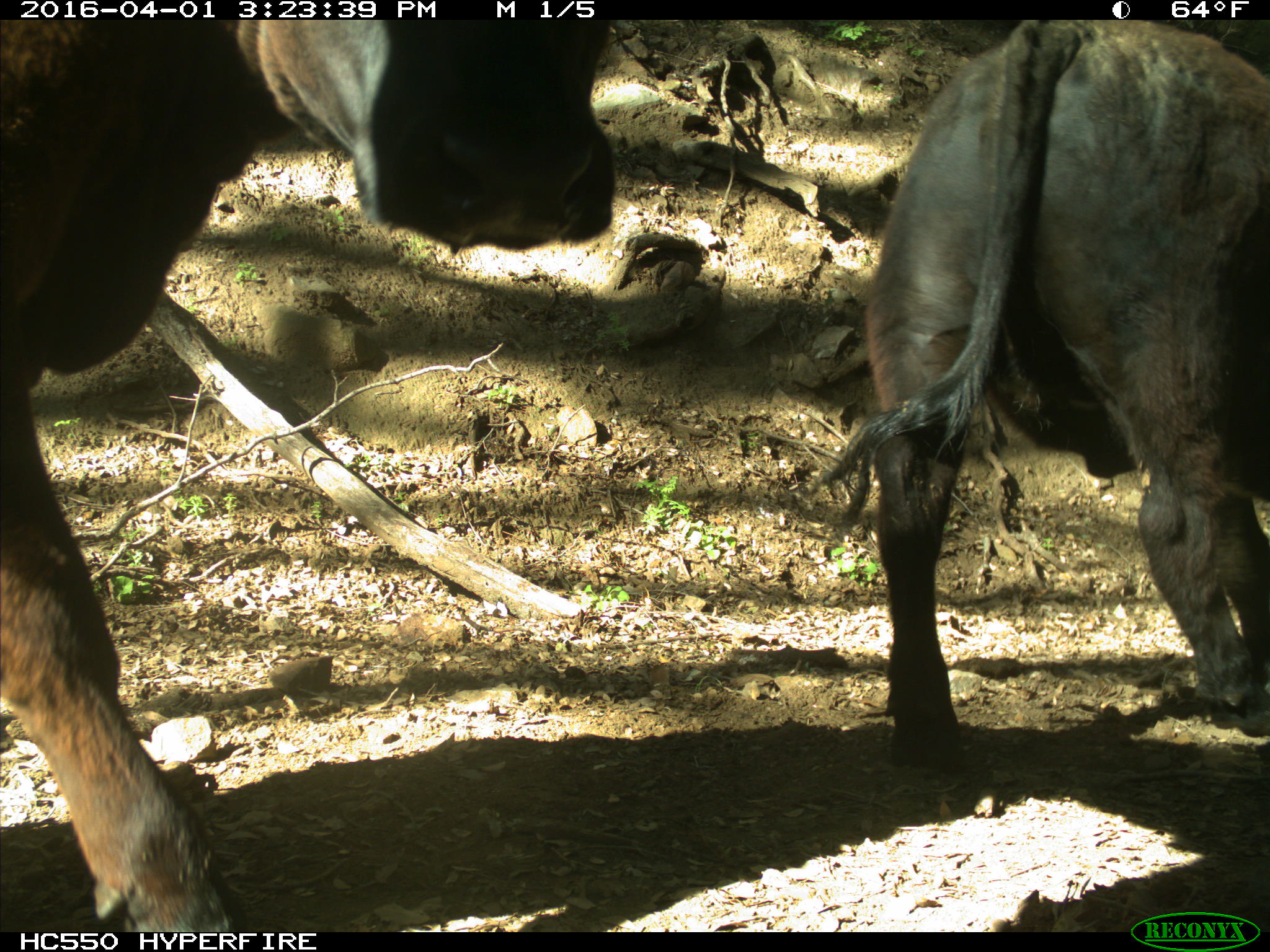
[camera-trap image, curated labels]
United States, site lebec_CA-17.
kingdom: Animalia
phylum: Chordata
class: Mammalia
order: Artiodactyla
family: Bovidae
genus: Bos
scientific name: Bos taurus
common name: domestic cow